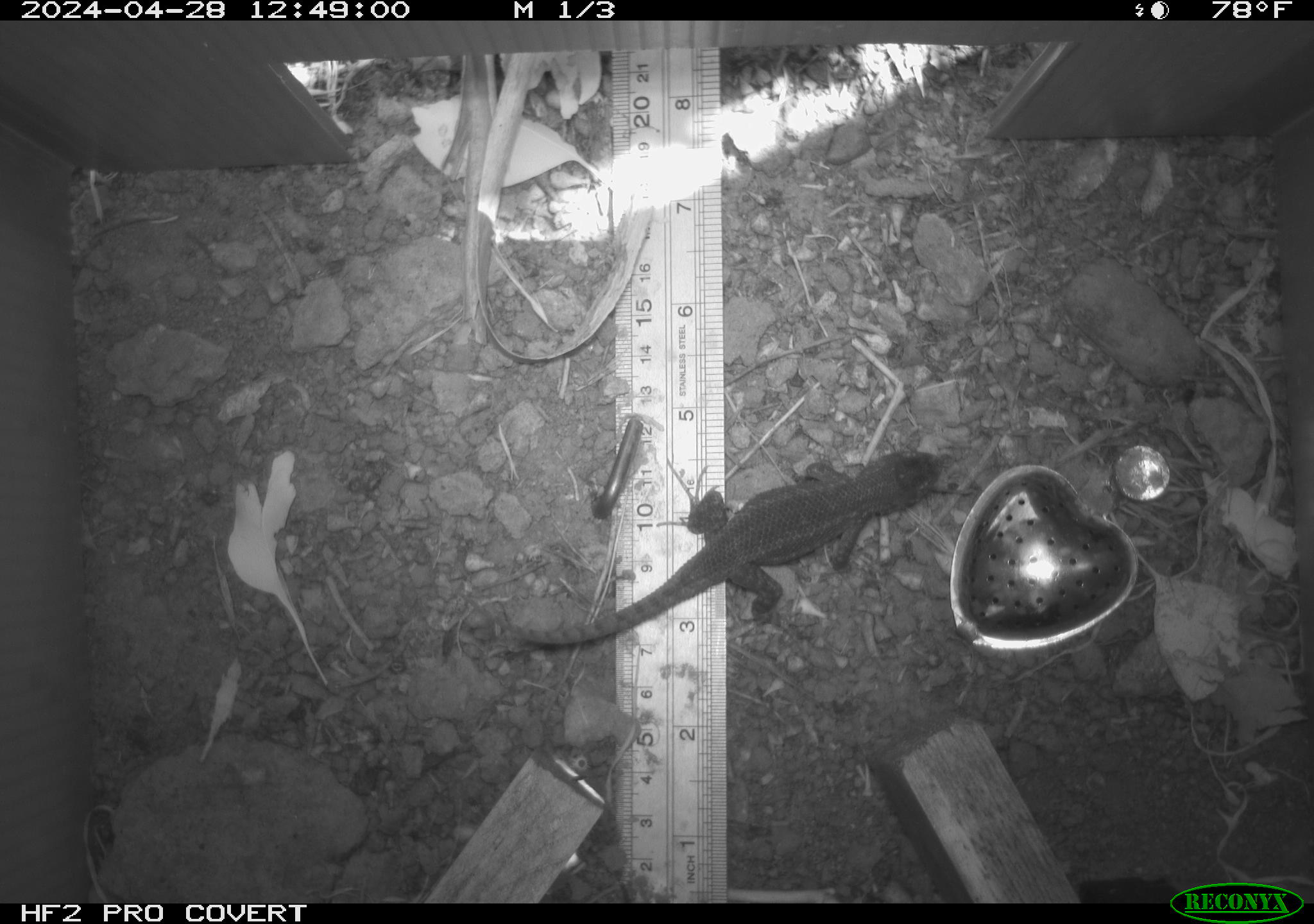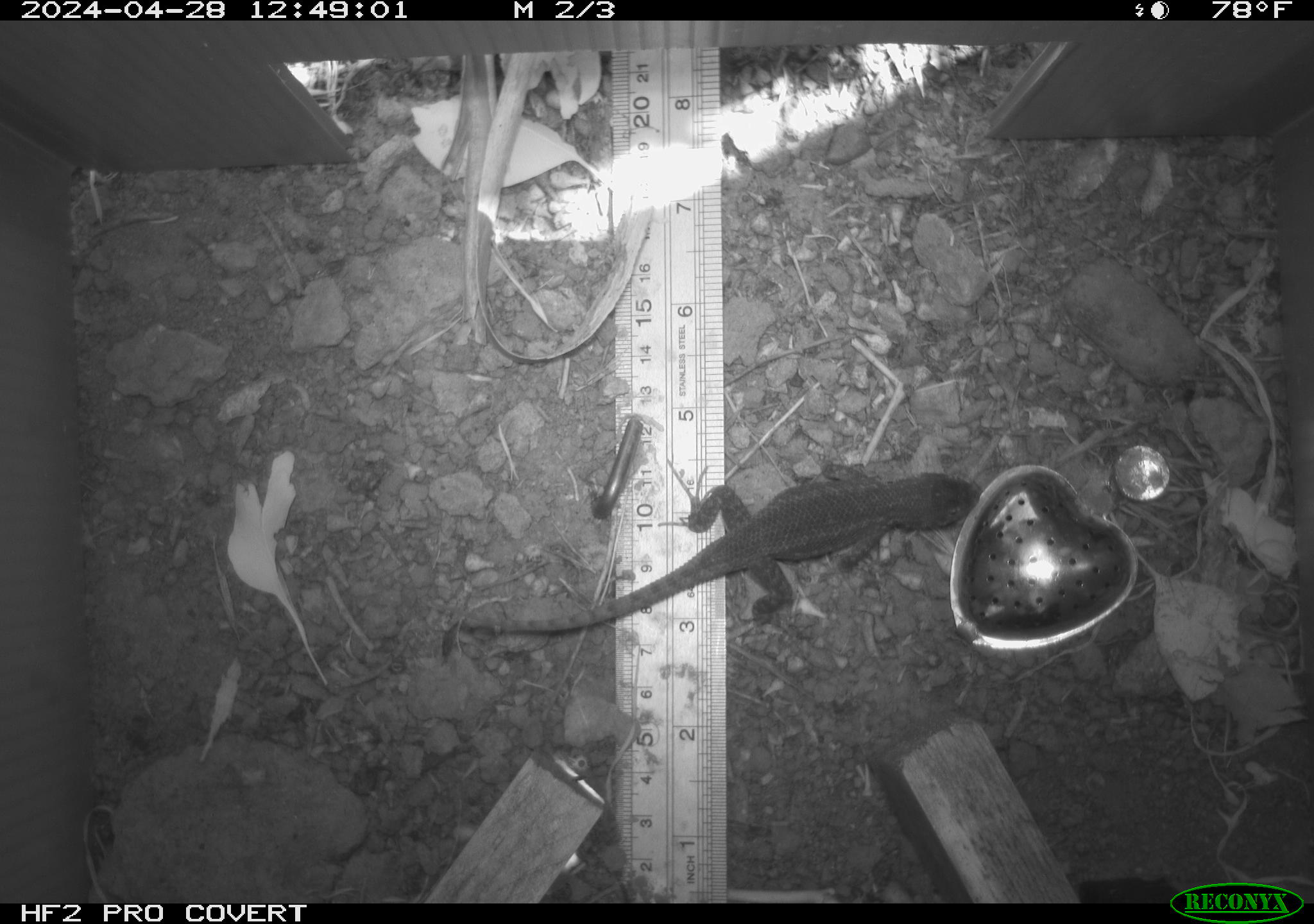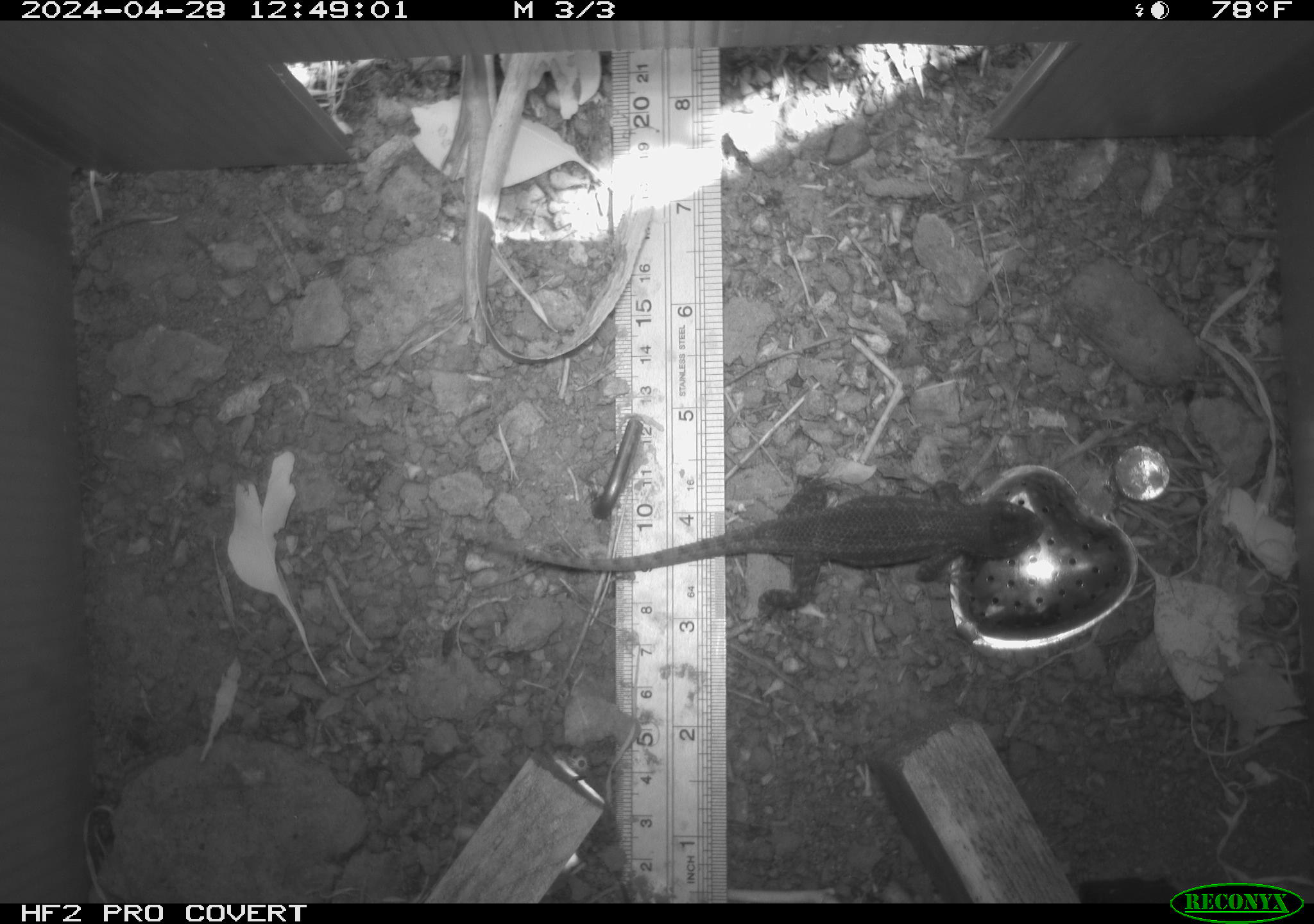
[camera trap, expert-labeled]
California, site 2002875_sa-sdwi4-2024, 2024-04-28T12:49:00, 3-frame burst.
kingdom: Animalia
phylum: Chordata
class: Reptilia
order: Squamata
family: Phrynosomatidae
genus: Sceloporus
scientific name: Sceloporus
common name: spiny lizards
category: sceloporus species